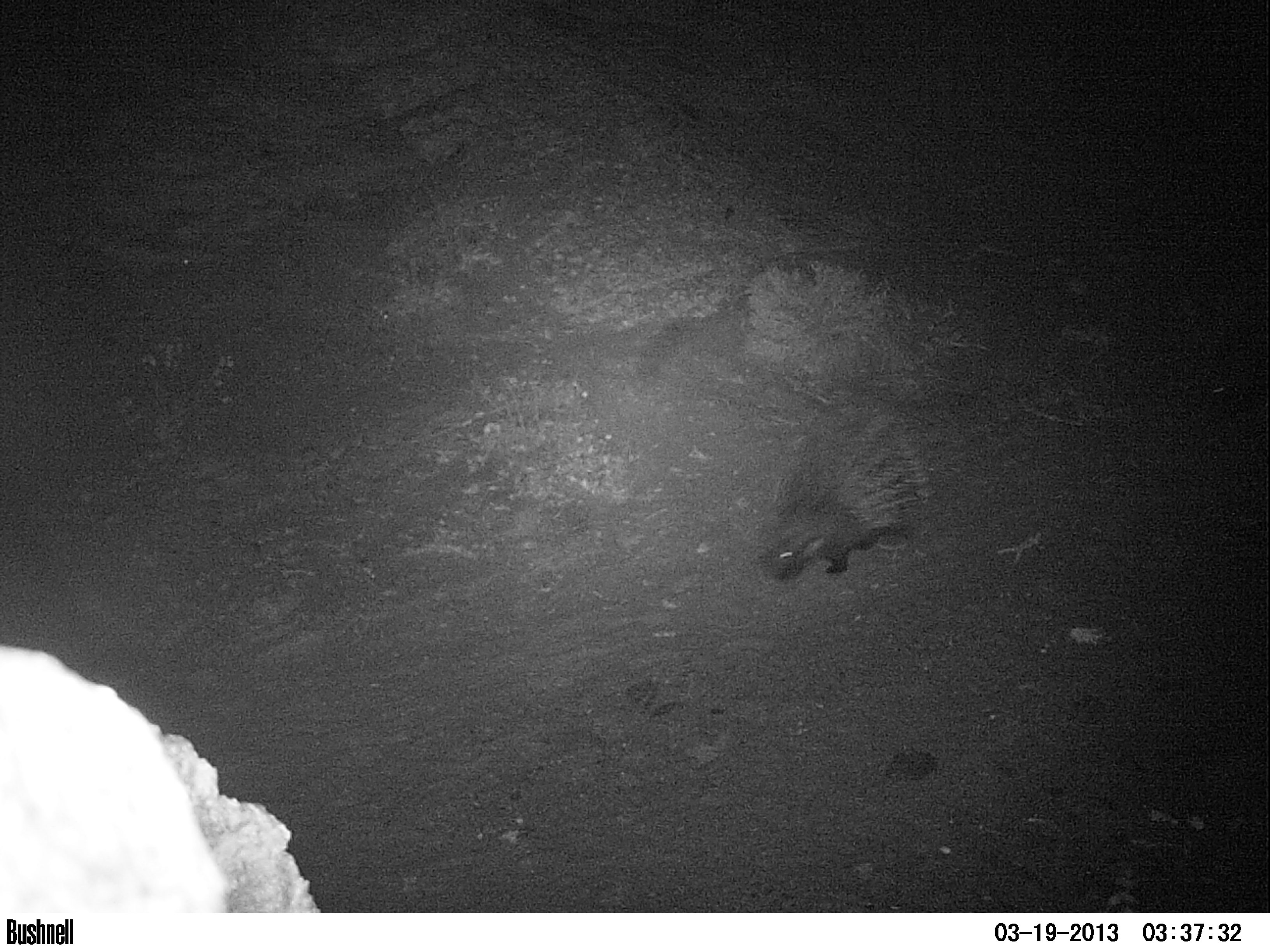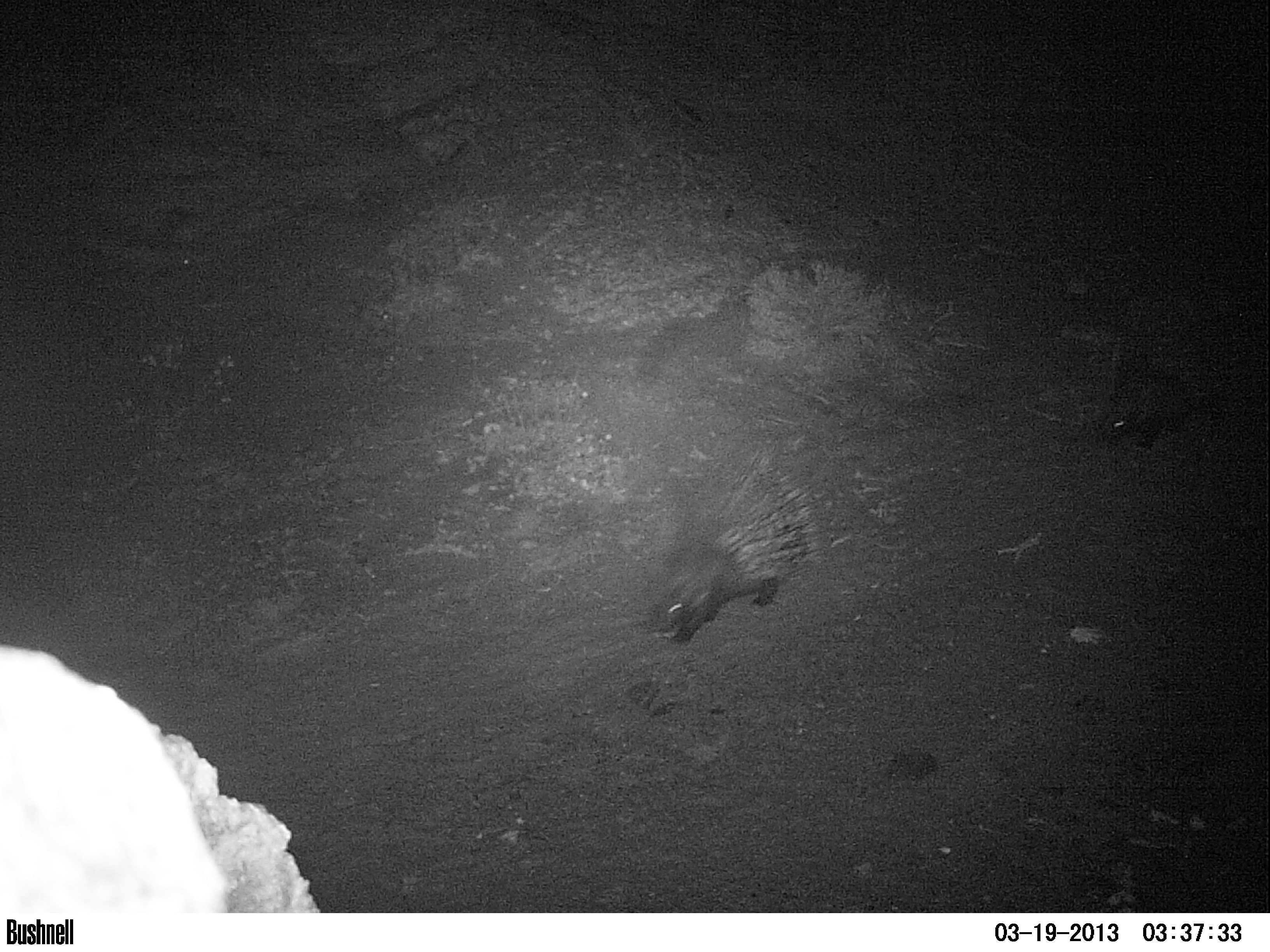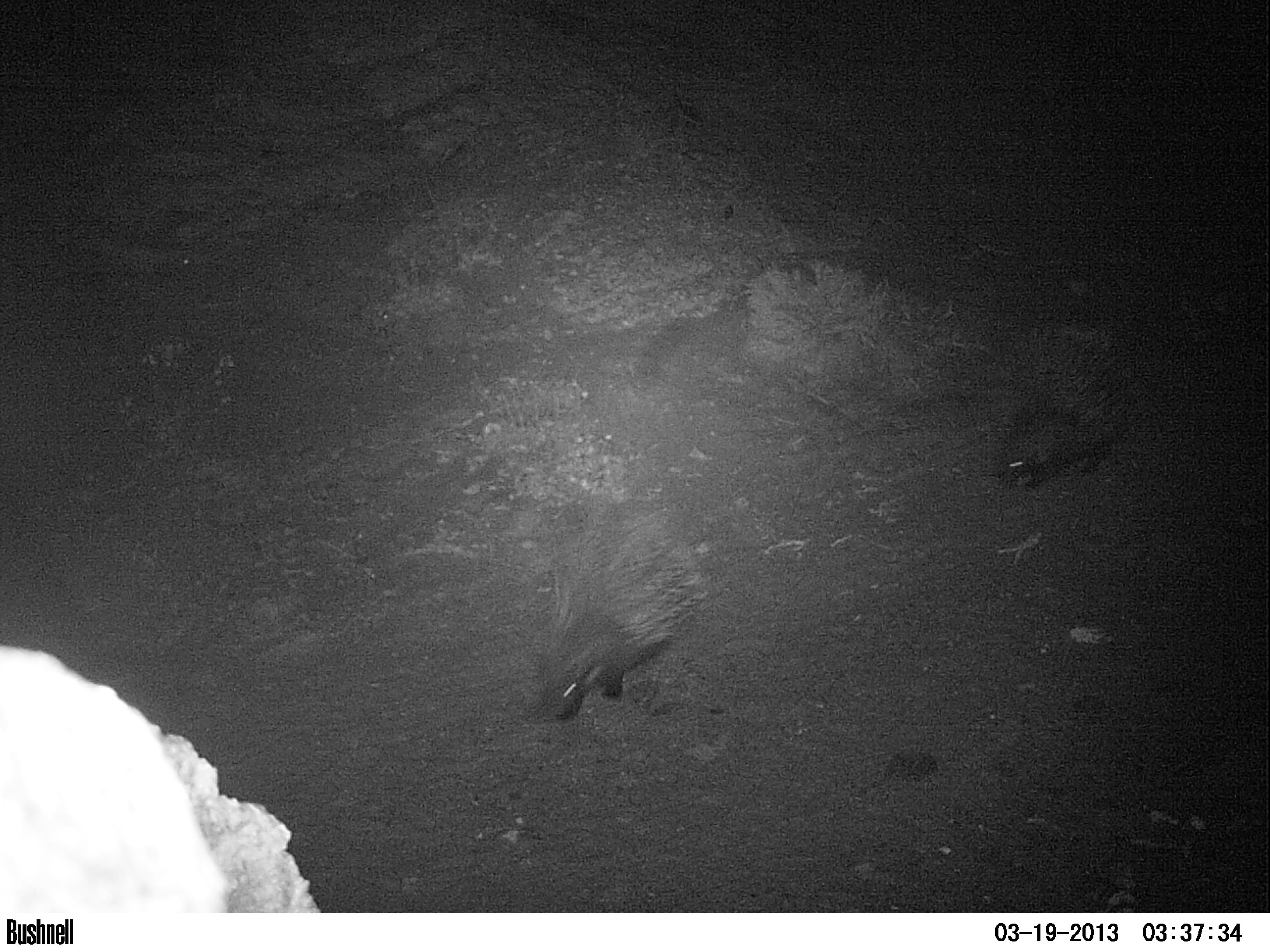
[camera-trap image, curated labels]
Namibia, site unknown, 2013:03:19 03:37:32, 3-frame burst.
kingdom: Animalia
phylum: Chordata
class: Mammalia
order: Rodentia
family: Hystricidae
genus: Hystrix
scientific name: Hystrix africaeaustralis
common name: cape porcupine